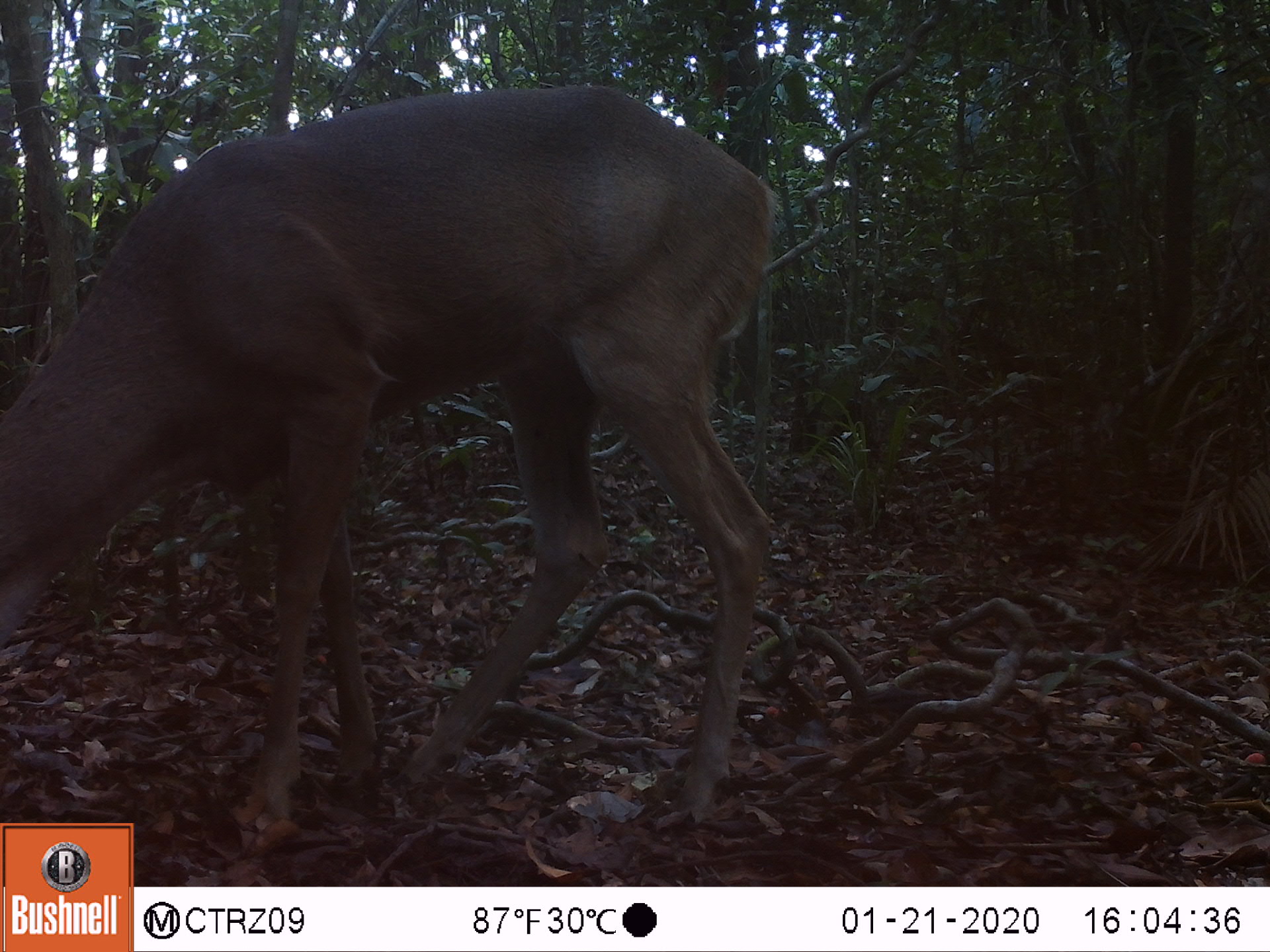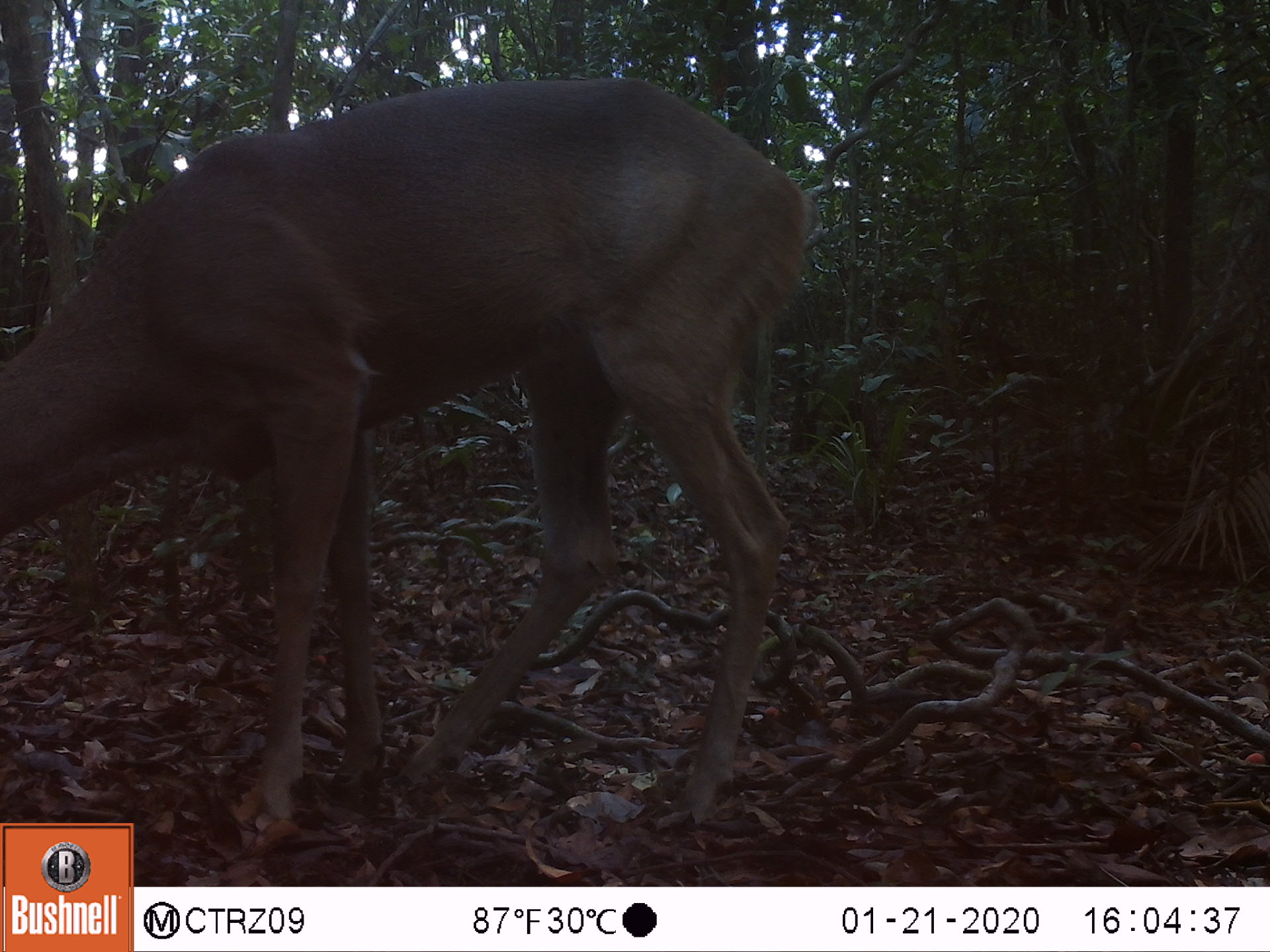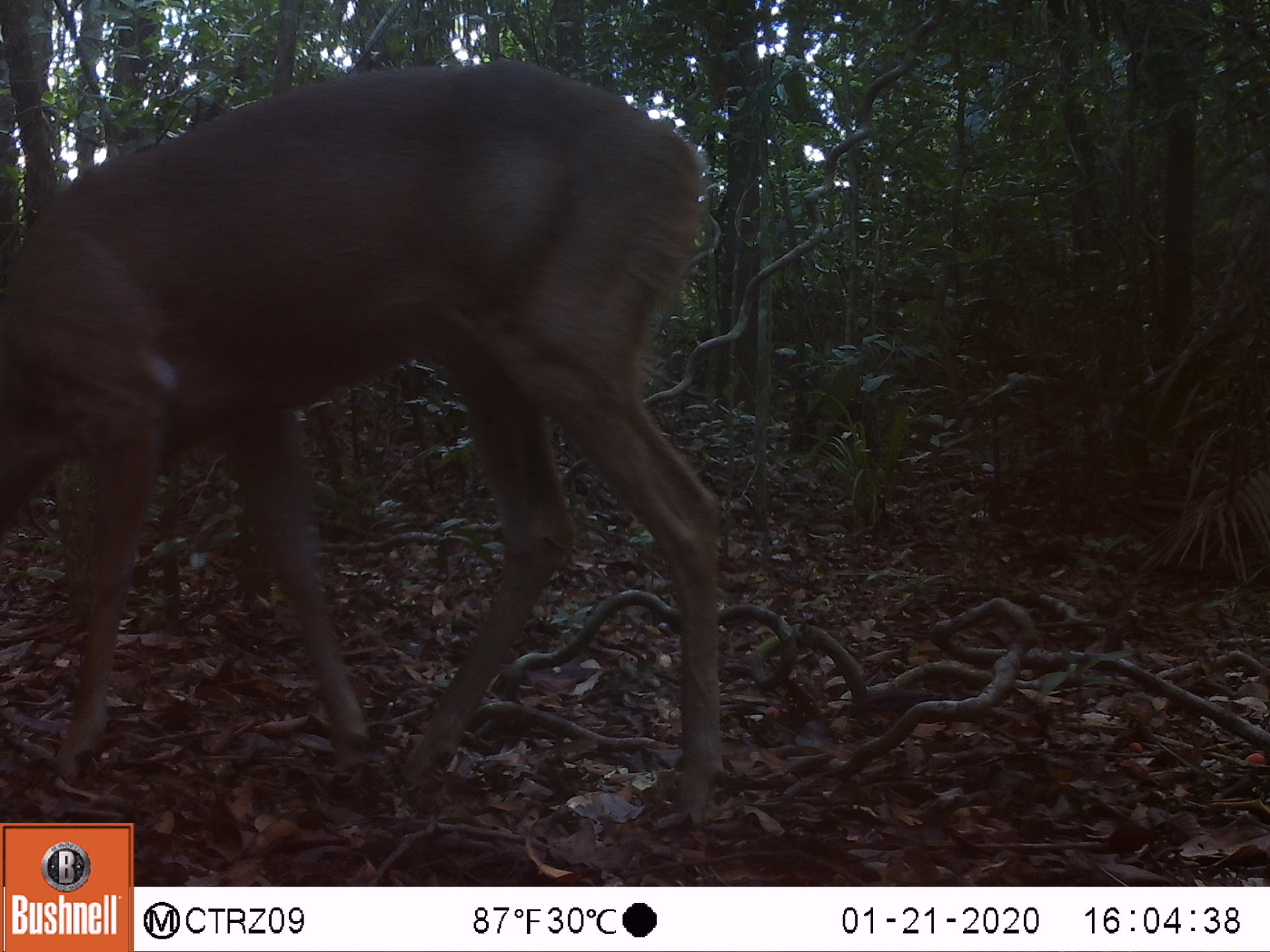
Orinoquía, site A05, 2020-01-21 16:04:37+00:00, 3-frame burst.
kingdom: Animalia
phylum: Chordata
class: Mammalia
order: Artiodactyla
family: Cervidae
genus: Odocoileus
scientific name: Odocoileus virginianus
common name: white-tailed deer